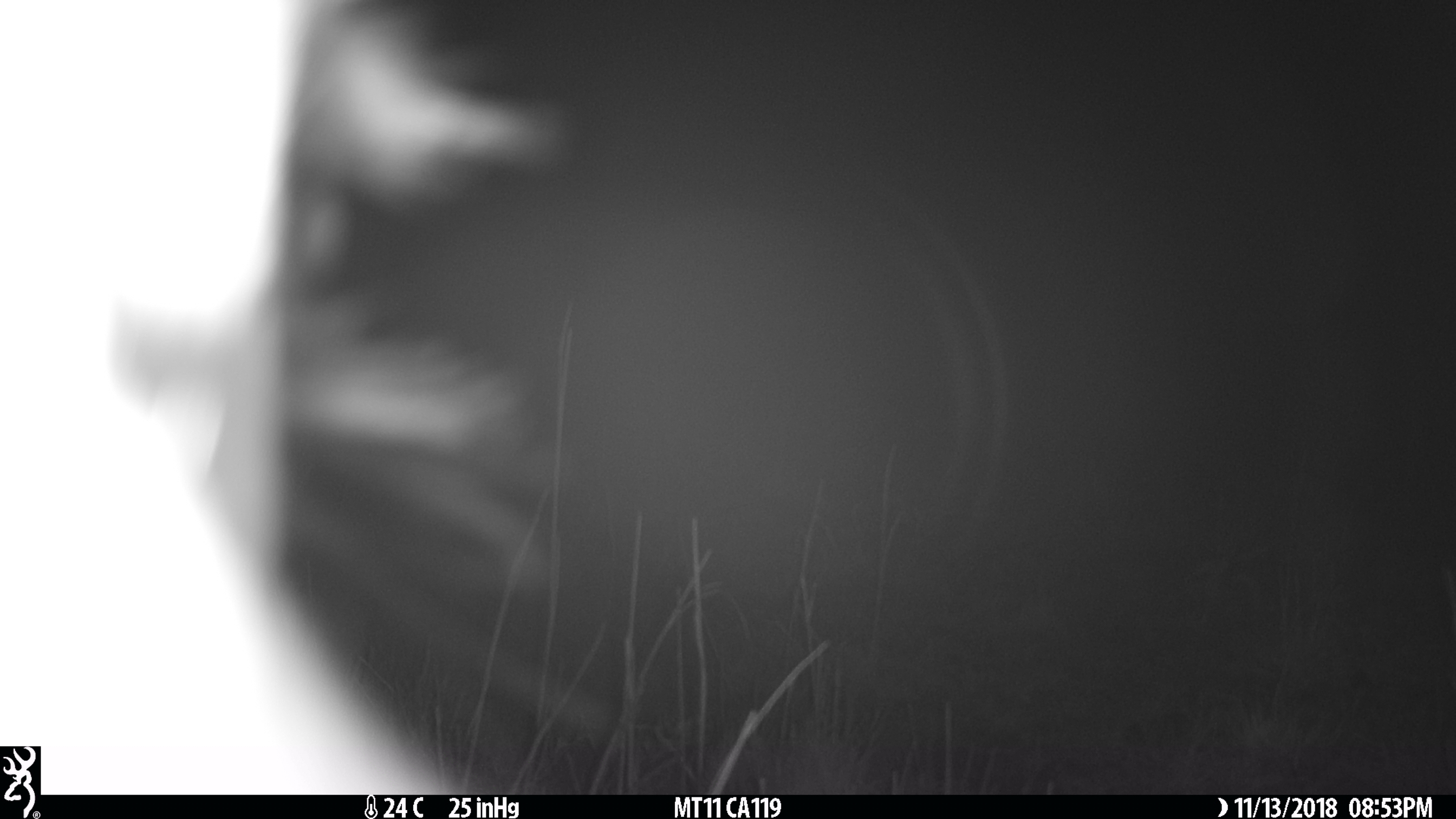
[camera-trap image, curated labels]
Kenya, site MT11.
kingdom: Animalia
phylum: Chordata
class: Mammalia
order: Artiodactyla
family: Bovidae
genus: Eudorcas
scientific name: Eudorcas thomsonii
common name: thomon's gazelle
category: gazelle thomsons